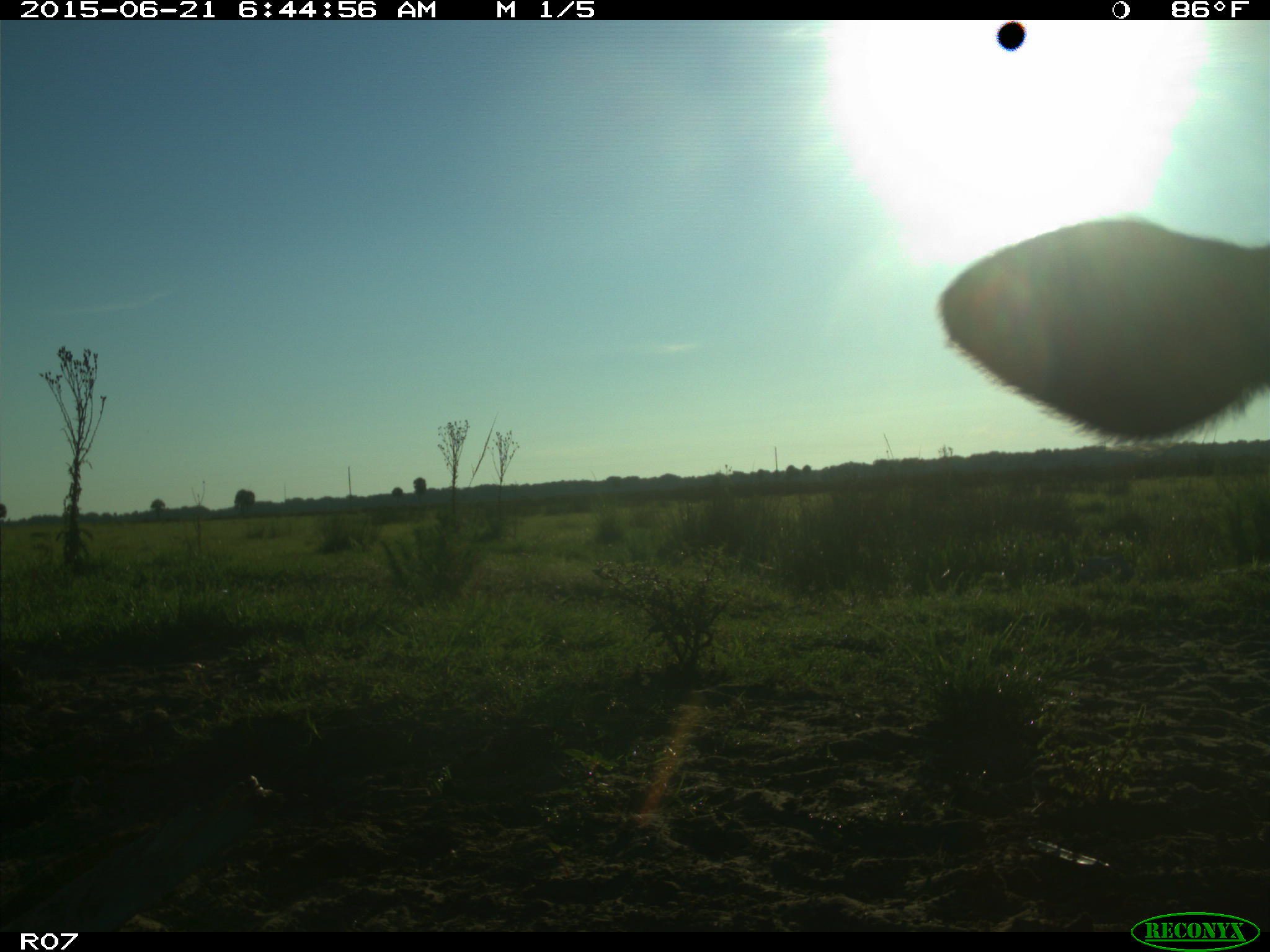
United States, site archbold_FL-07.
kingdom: Animalia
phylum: Chordata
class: Mammalia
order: Artiodactyla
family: Bovidae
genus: Bos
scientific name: Bos taurus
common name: domestic cow